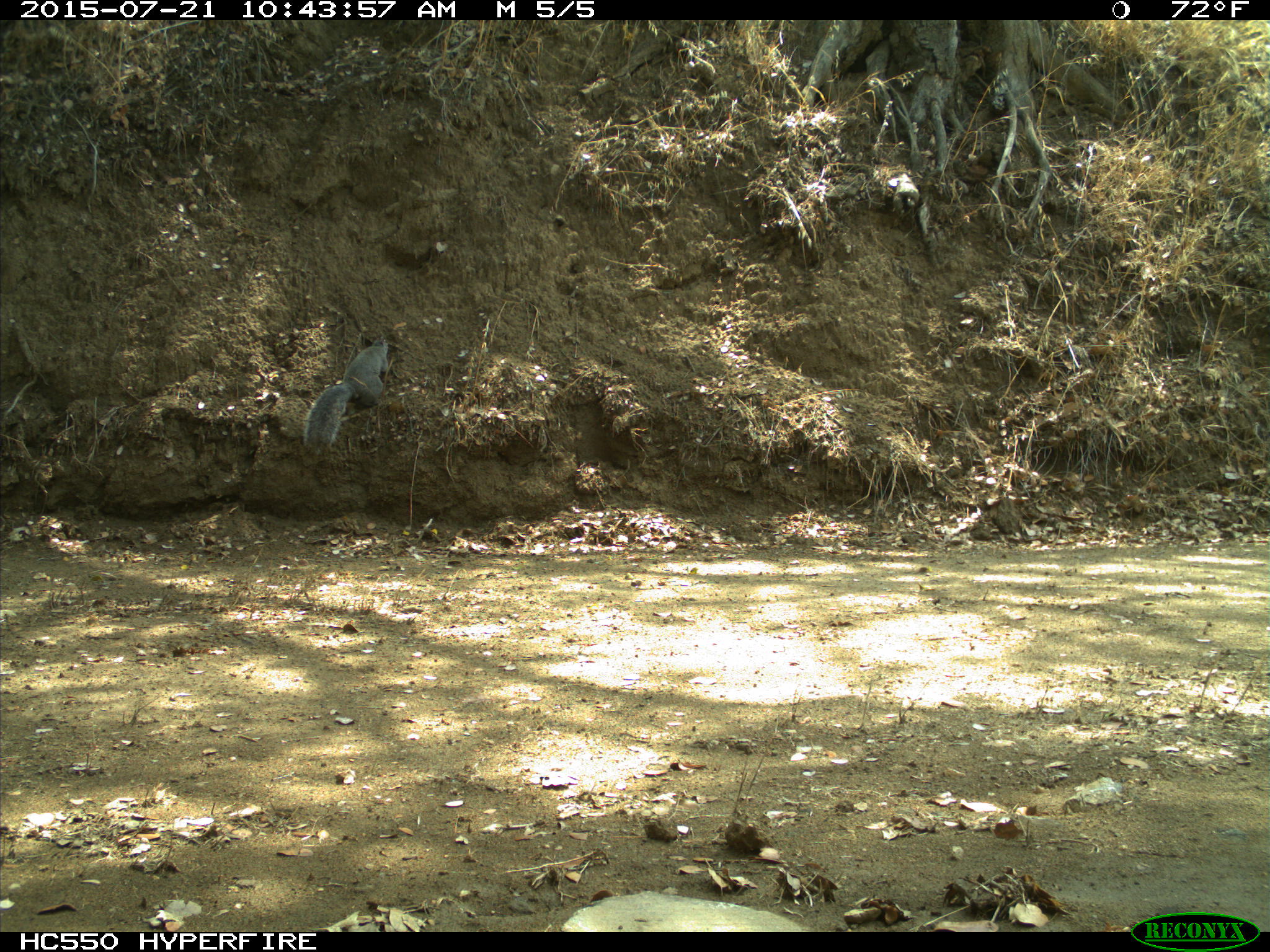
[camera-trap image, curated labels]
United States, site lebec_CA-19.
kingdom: Animalia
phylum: Chordata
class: Mammalia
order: Rodentia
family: Sciuridae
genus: Sciurus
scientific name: Sciurus carolinensis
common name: eastern gray squirrel